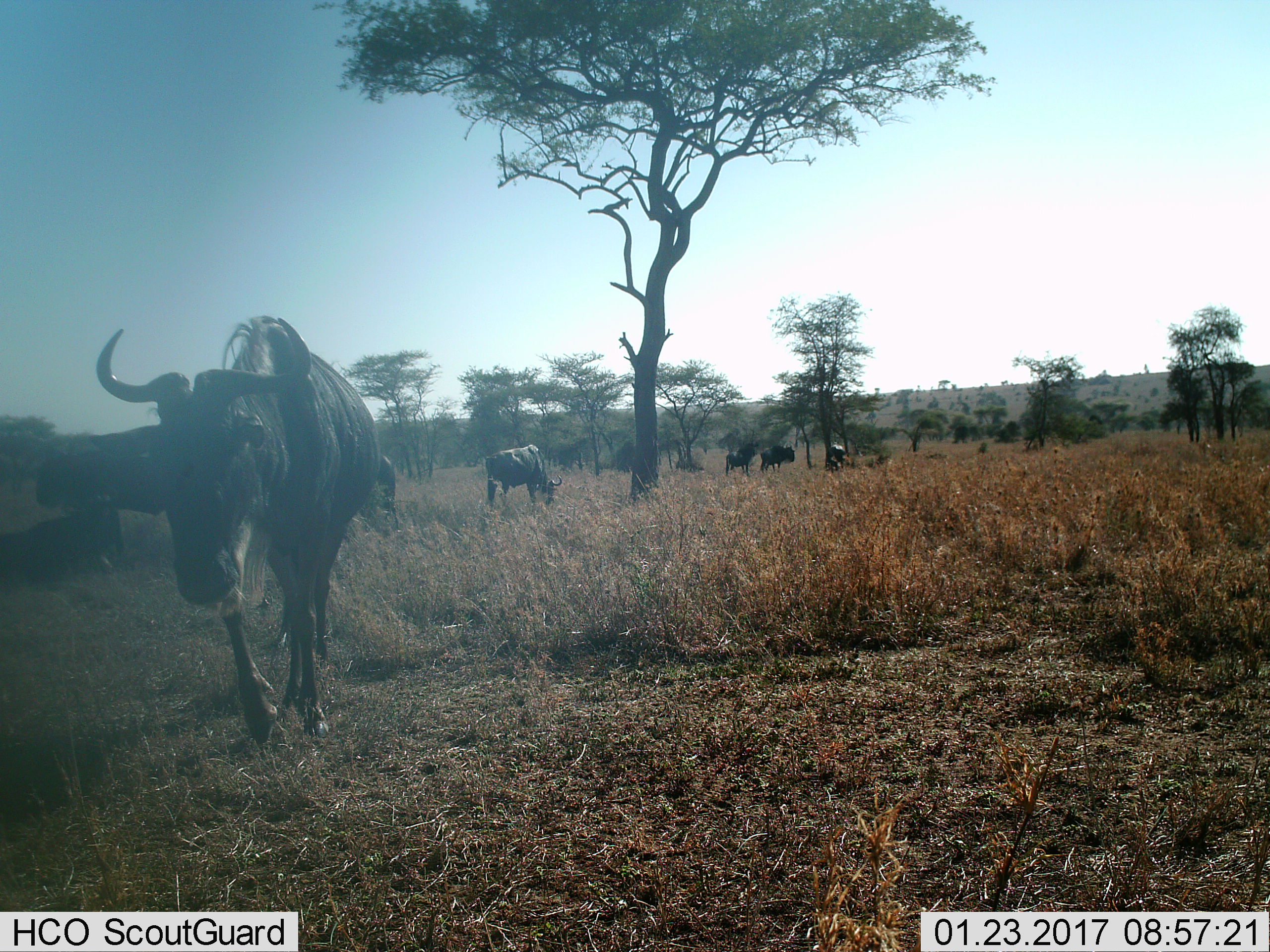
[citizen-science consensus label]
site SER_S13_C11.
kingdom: Animalia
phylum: Chordata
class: Mammalia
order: Artiodactyla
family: Bovidae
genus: Connochaetes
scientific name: Connochaetes taurinus taurinus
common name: blue wildebeest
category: wildebeestblue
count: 8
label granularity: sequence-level